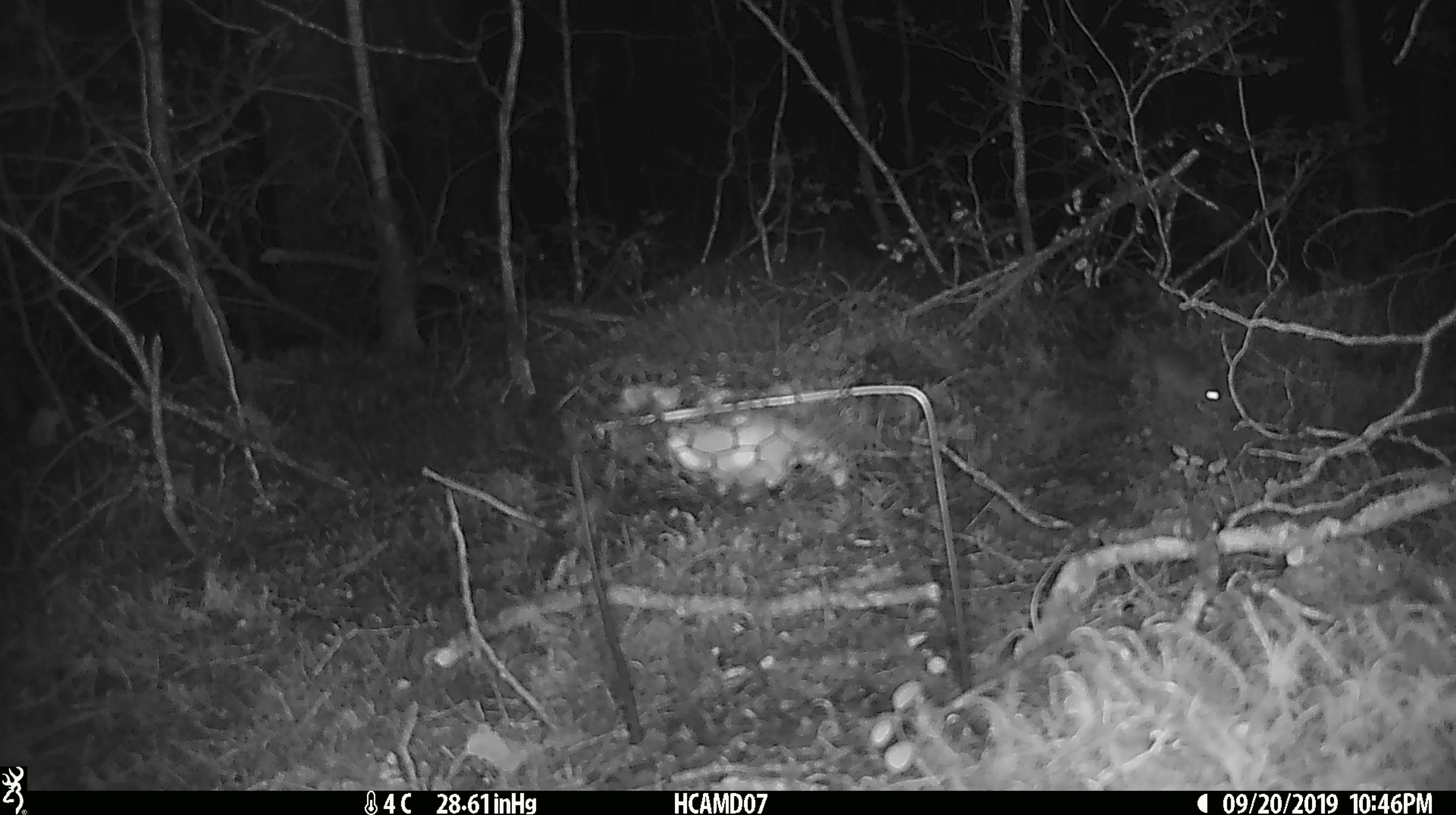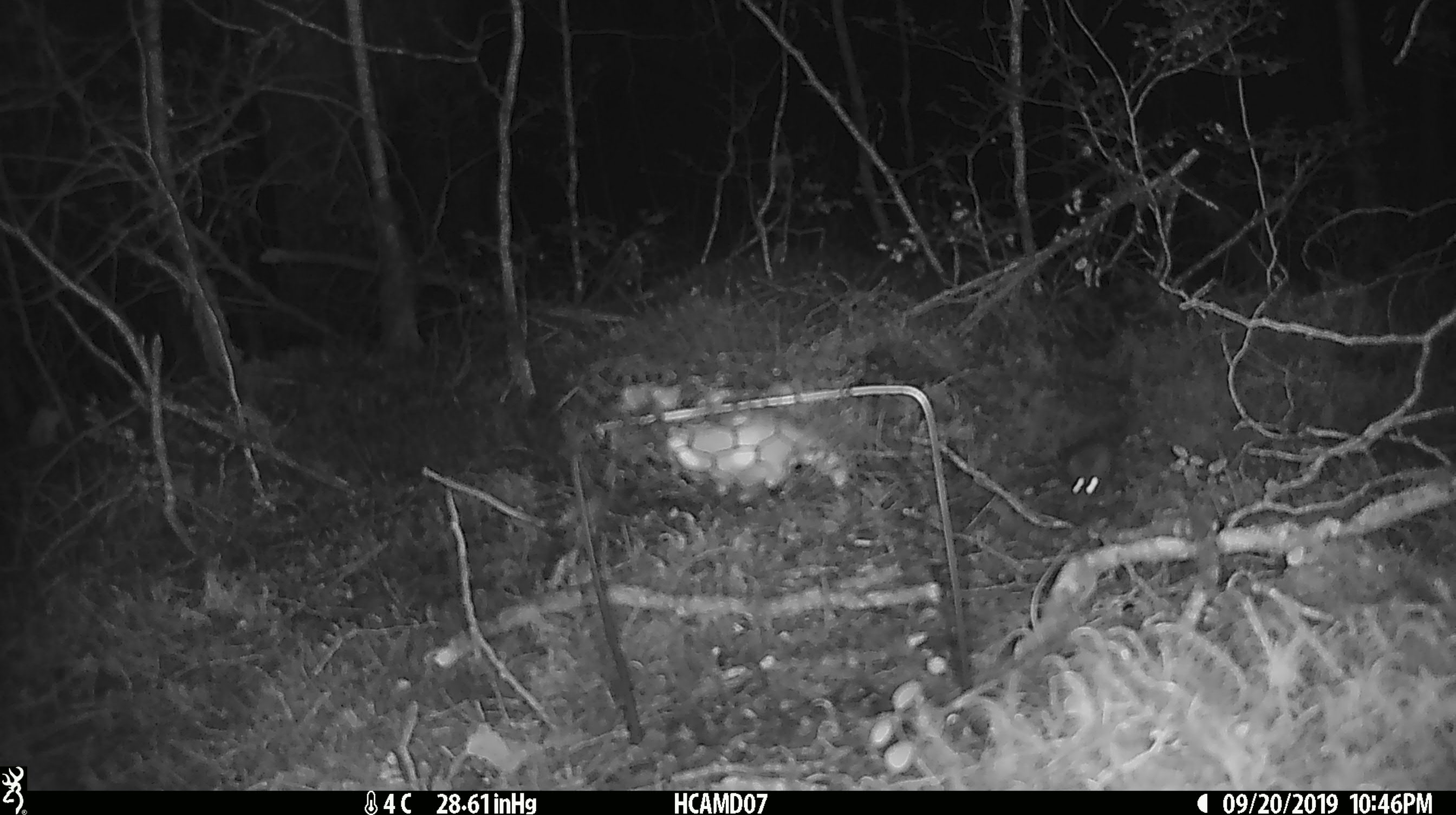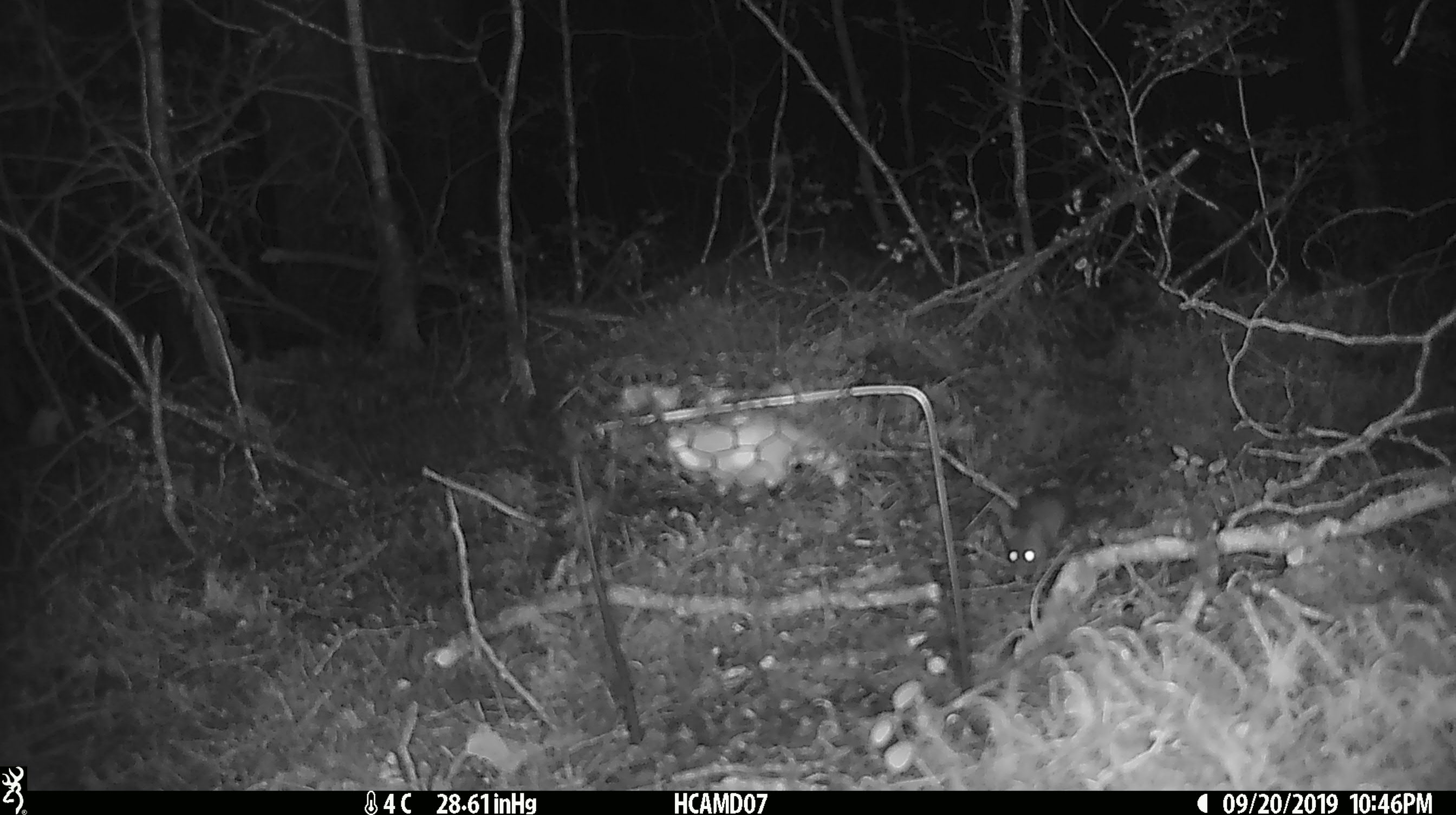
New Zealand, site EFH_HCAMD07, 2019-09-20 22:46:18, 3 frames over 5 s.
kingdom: Animalia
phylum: Chordata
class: Mammalia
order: Rodentia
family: Muridae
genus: Mus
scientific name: Mus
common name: mouse